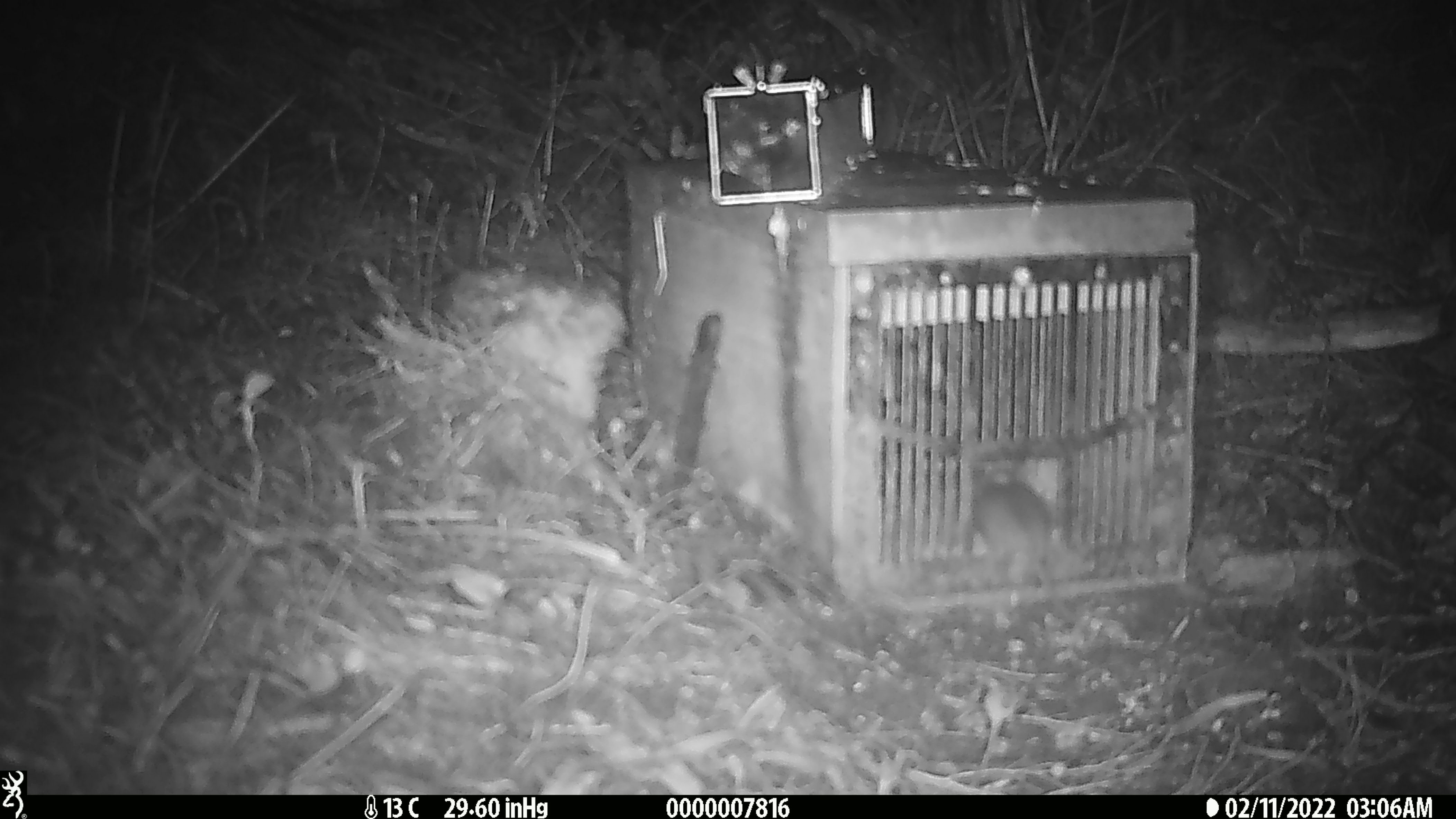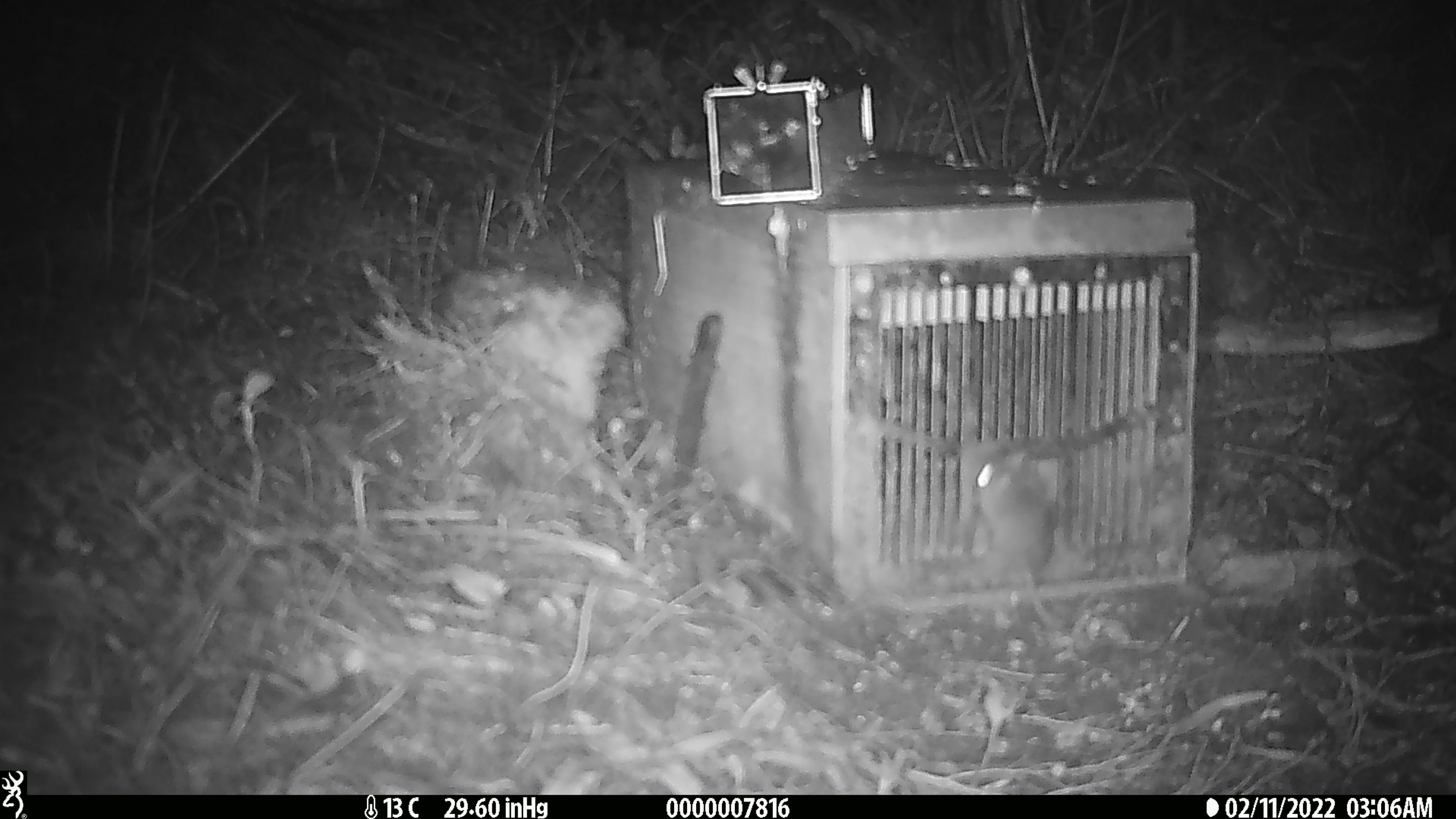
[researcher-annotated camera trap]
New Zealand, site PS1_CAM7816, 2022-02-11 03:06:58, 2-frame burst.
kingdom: Animalia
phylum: Chordata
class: Mammalia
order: Rodentia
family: Muridae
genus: Mus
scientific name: Mus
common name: mouse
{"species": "mouse (Mus)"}